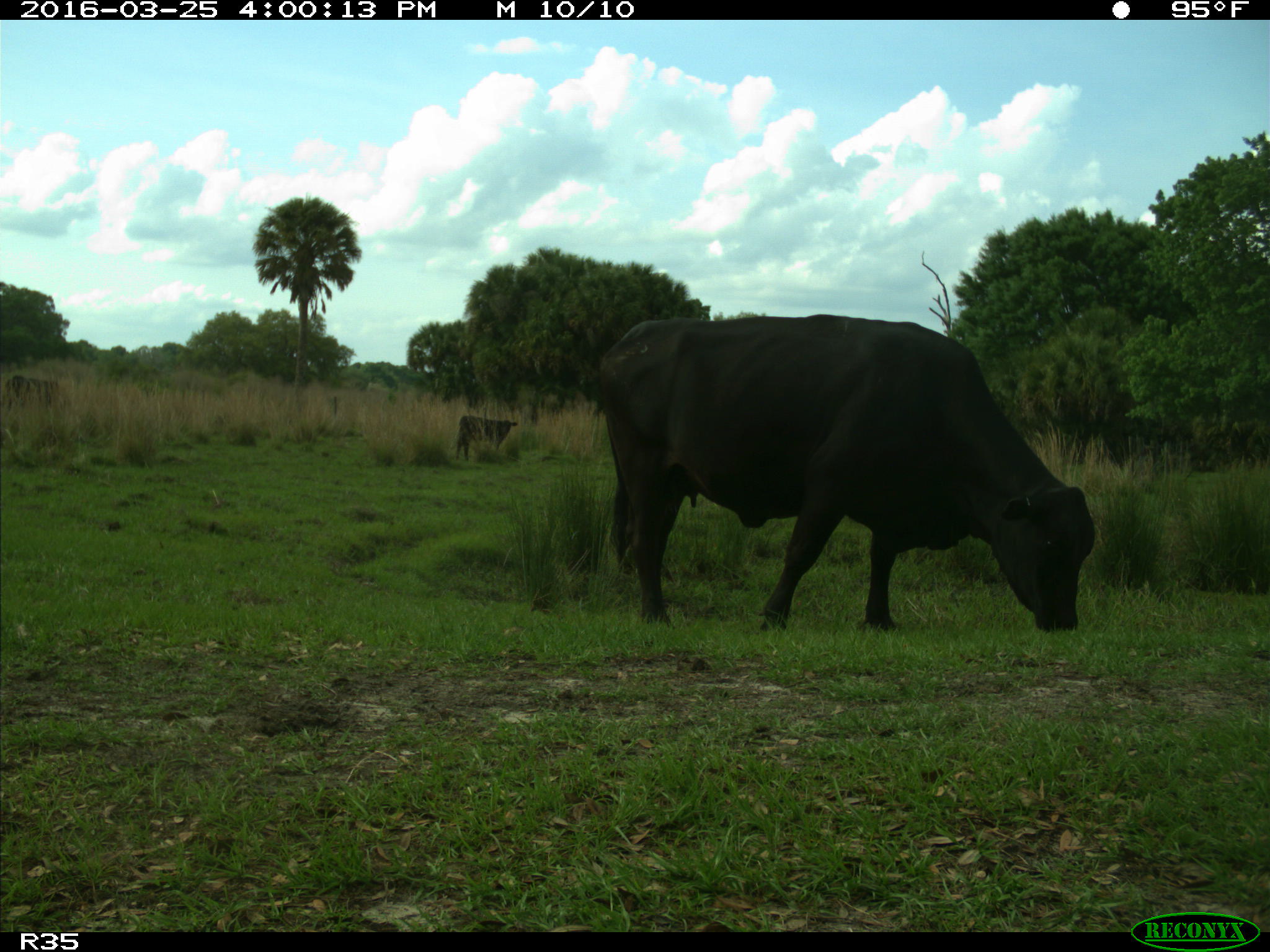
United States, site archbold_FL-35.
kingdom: Animalia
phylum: Chordata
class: Mammalia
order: Artiodactyla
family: Bovidae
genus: Bos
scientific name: Bos taurus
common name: domestic cow